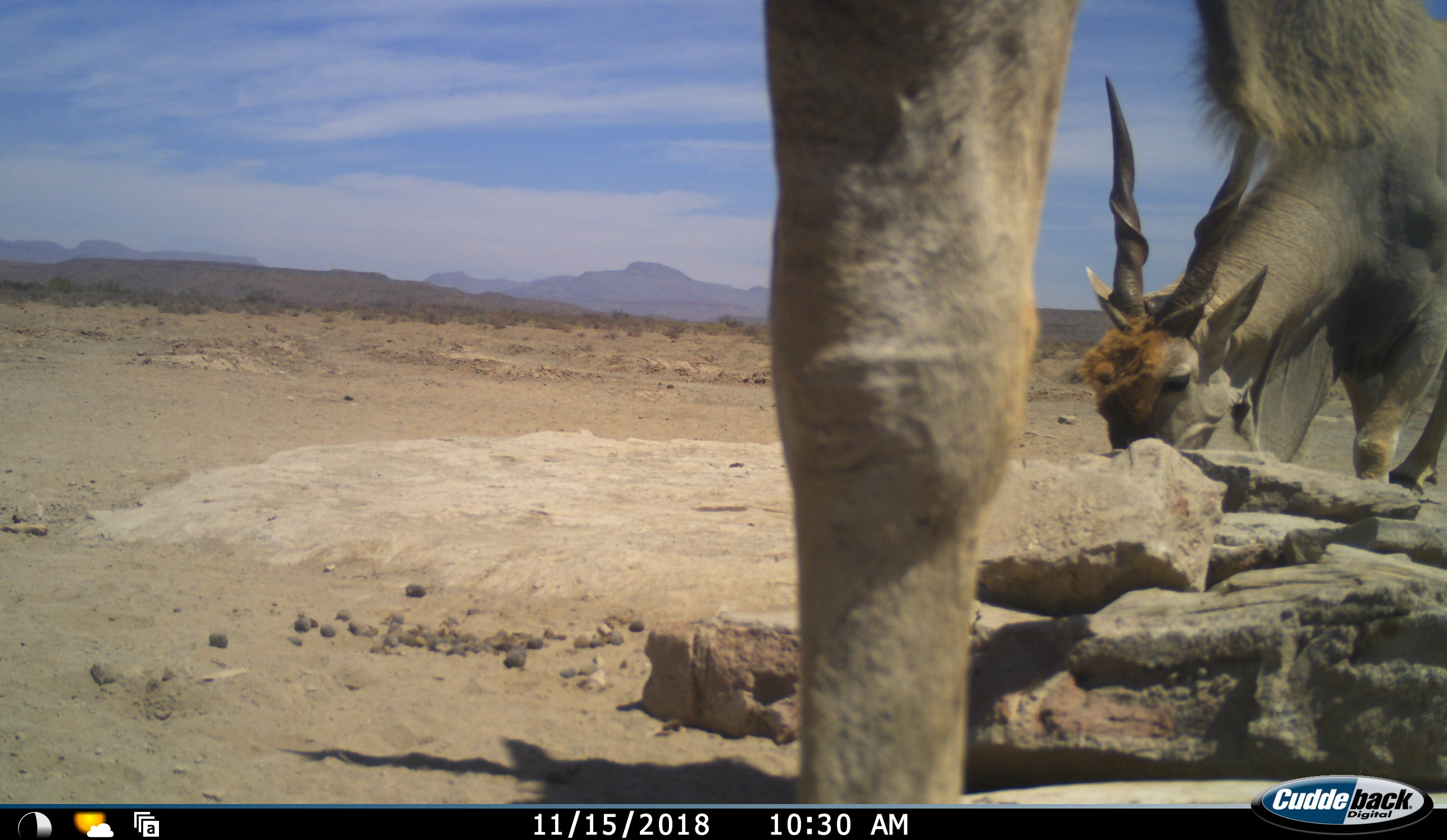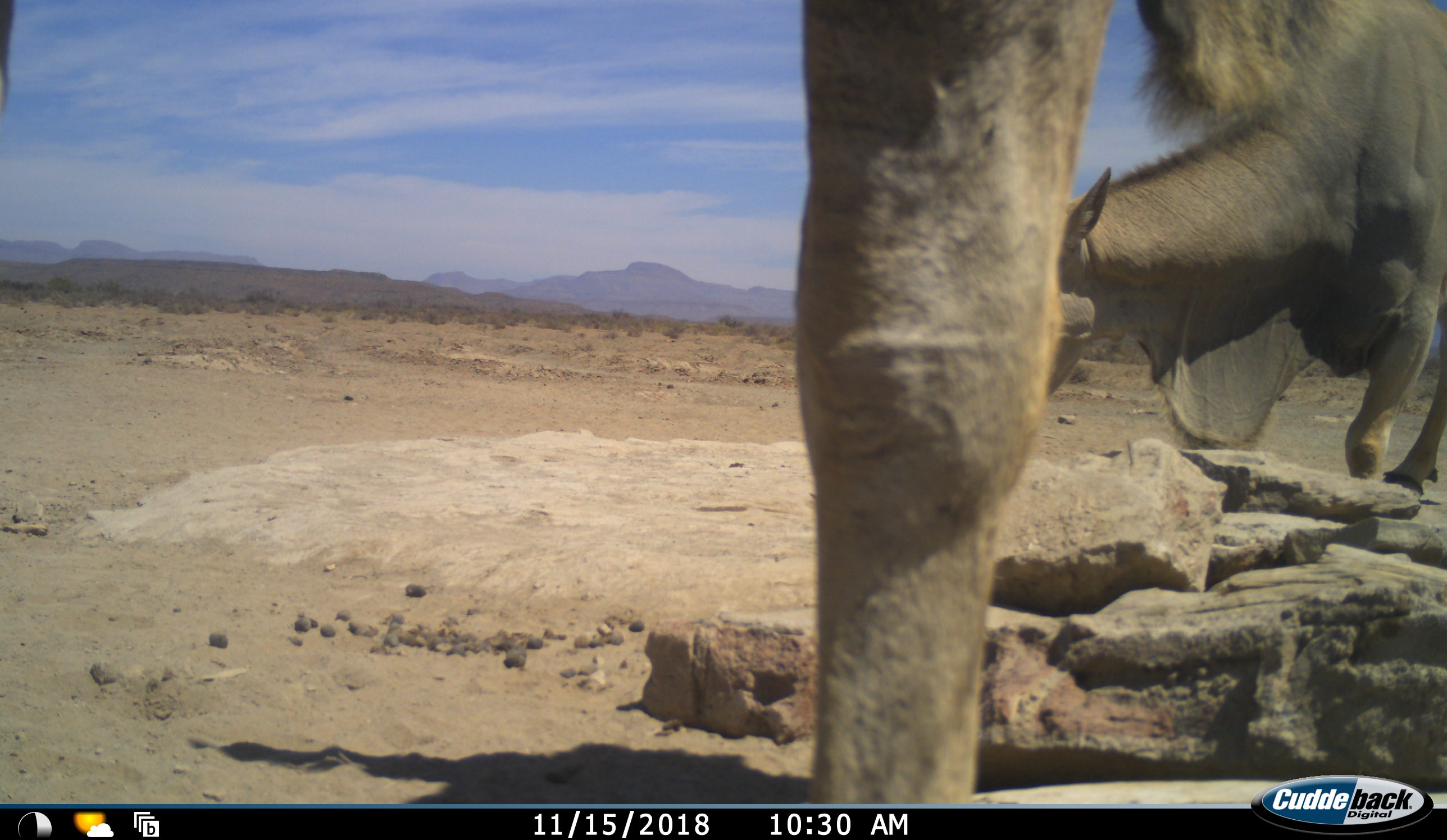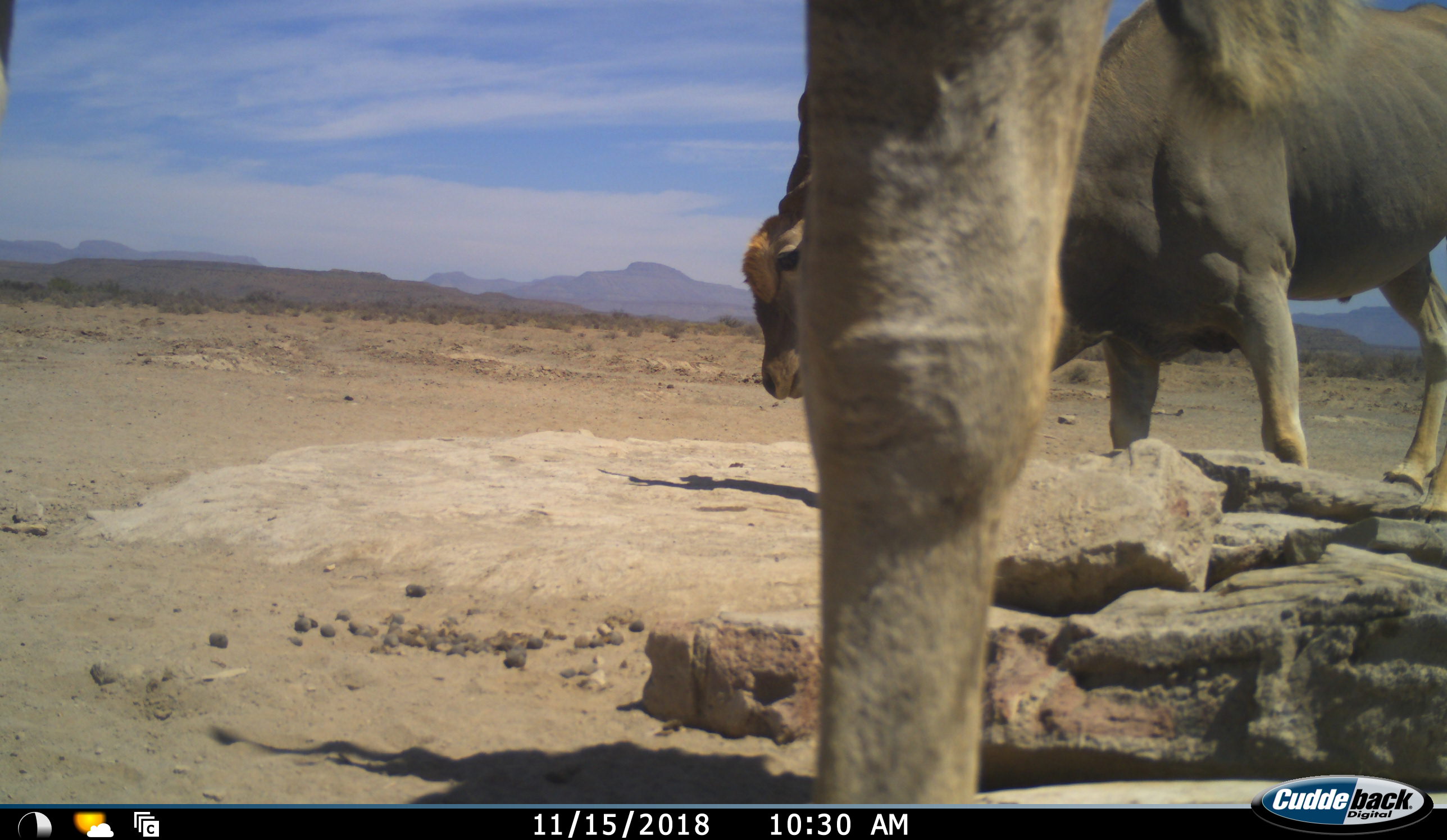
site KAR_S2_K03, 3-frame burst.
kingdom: Animalia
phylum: Chordata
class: Mammalia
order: Artiodactyla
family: Bovidae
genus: Tragelaphus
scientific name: Tragelaphus oryx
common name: eland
Eland (Tragelaphus oryx), count 2. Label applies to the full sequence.